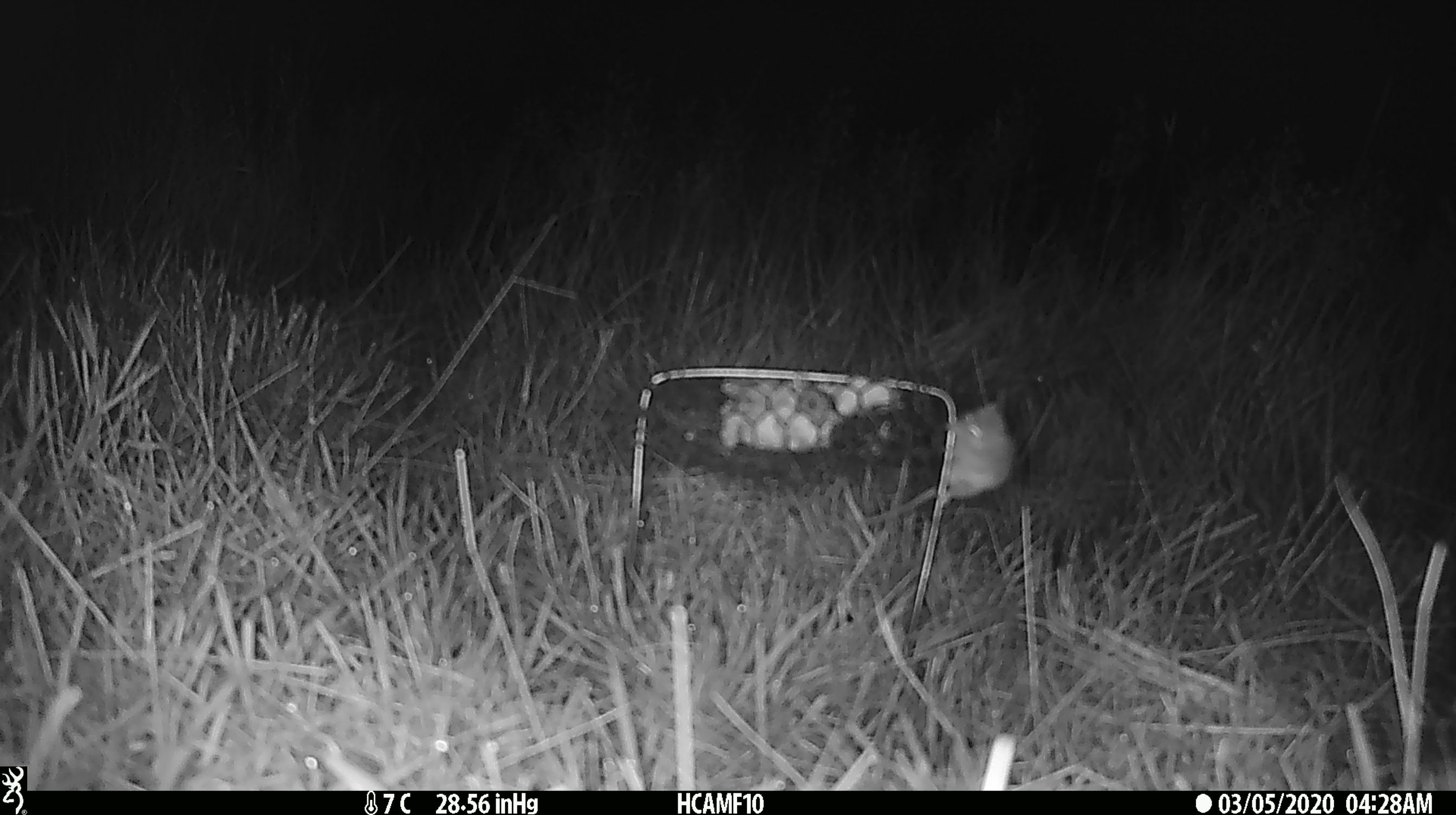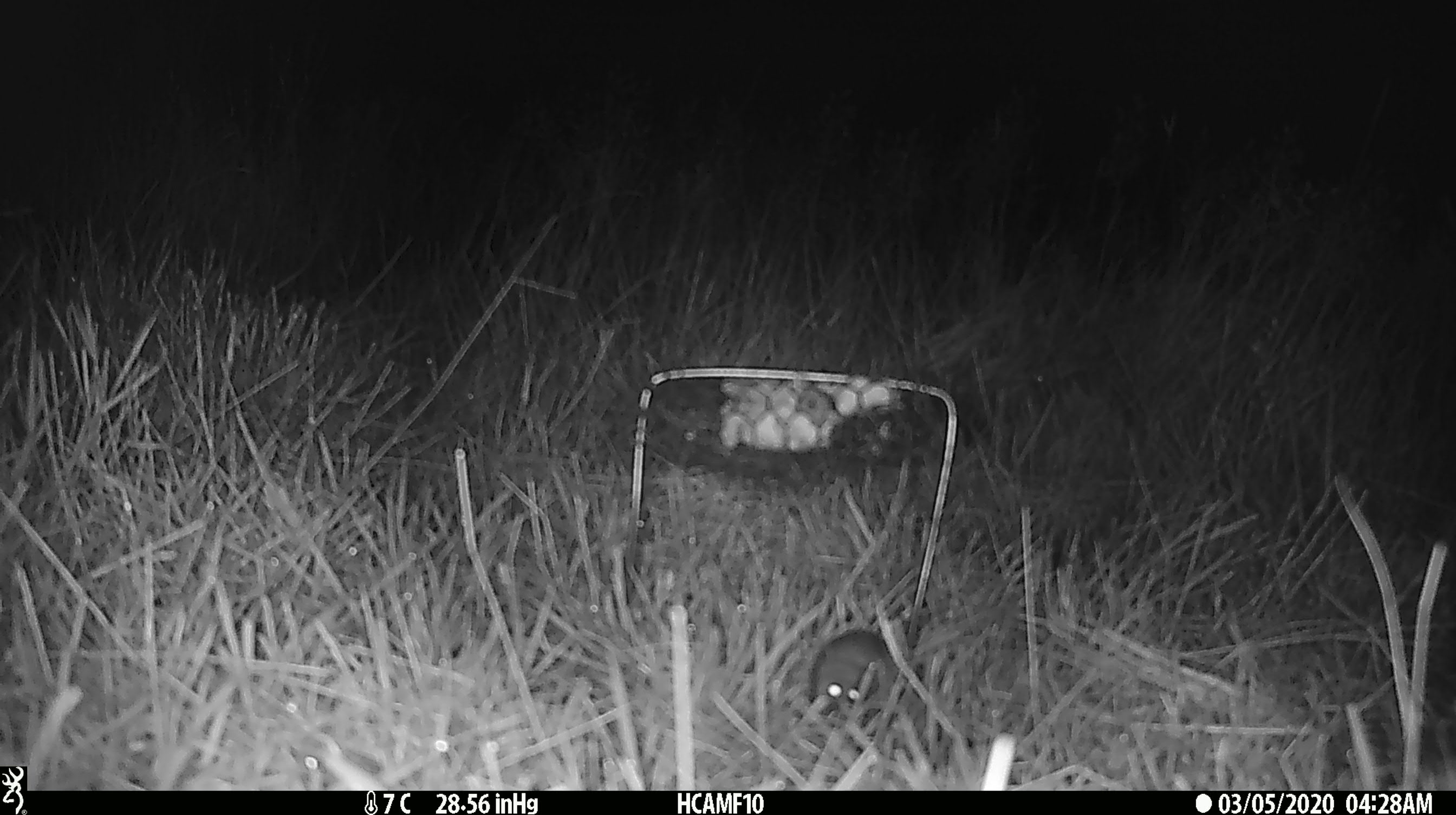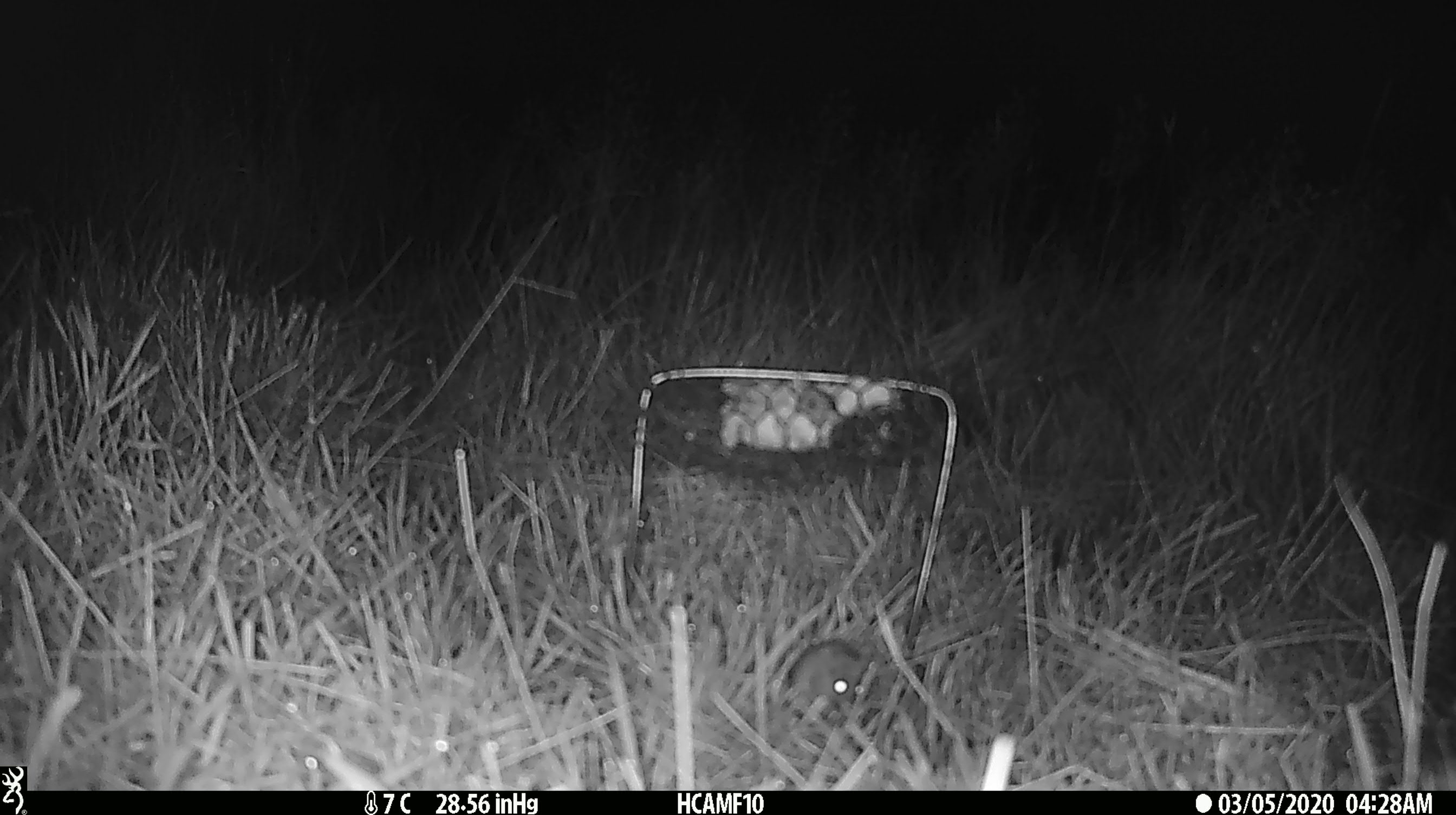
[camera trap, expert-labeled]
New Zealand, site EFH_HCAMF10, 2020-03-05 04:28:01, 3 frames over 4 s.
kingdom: Animalia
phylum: Chordata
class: Mammalia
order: Rodentia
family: Muridae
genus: Mus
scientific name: Mus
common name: mouse